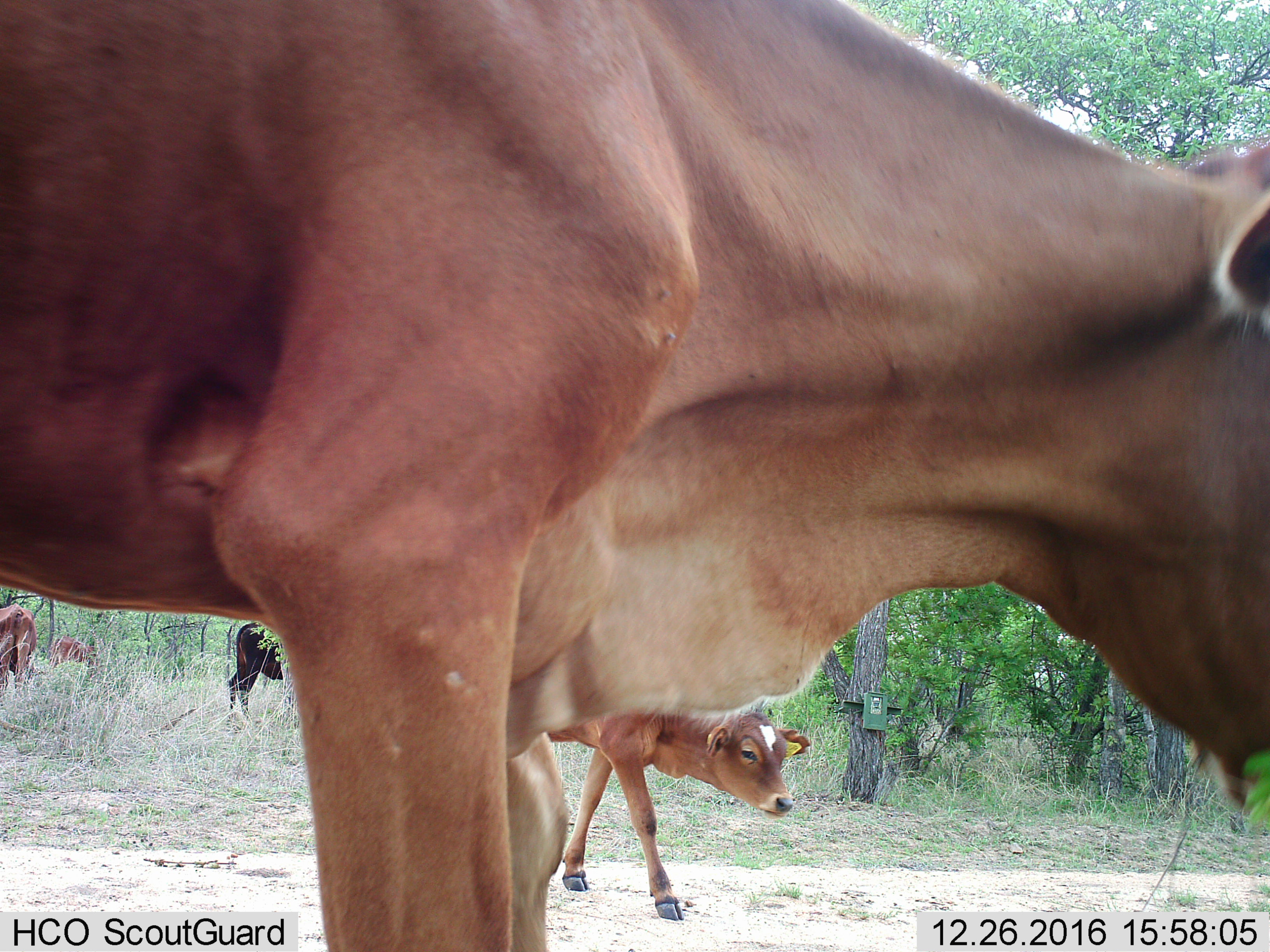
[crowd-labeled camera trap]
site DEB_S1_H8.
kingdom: Animalia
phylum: Chordata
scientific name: Vertebrata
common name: domestic animal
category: domesticanimal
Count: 5.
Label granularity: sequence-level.